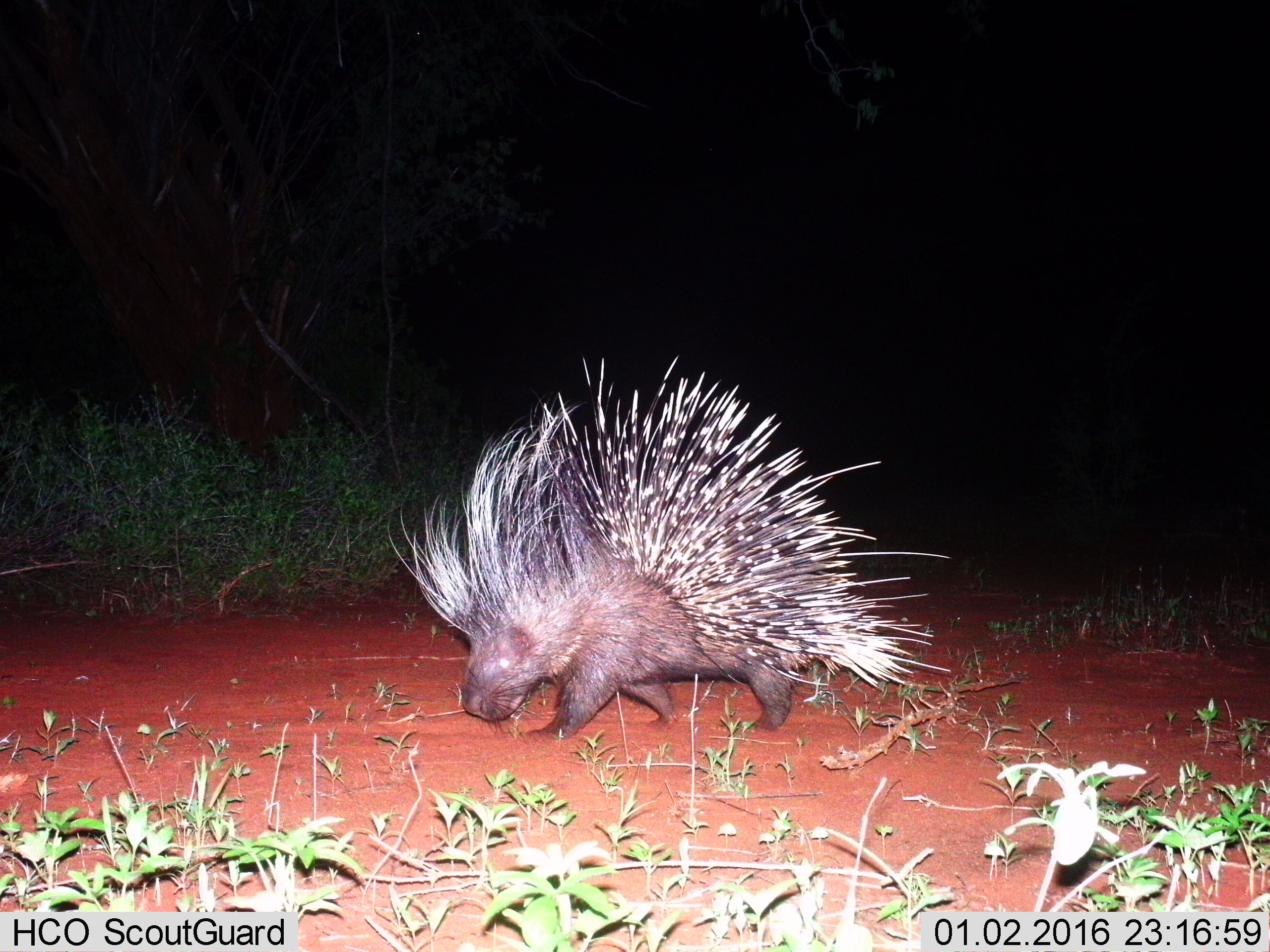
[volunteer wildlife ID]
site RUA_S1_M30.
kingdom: Animalia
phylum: Chordata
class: Mammalia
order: Rodentia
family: Hystricidae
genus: Hystrix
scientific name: Hystrix cristata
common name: crested porcupine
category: porcupine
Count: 1.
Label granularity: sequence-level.